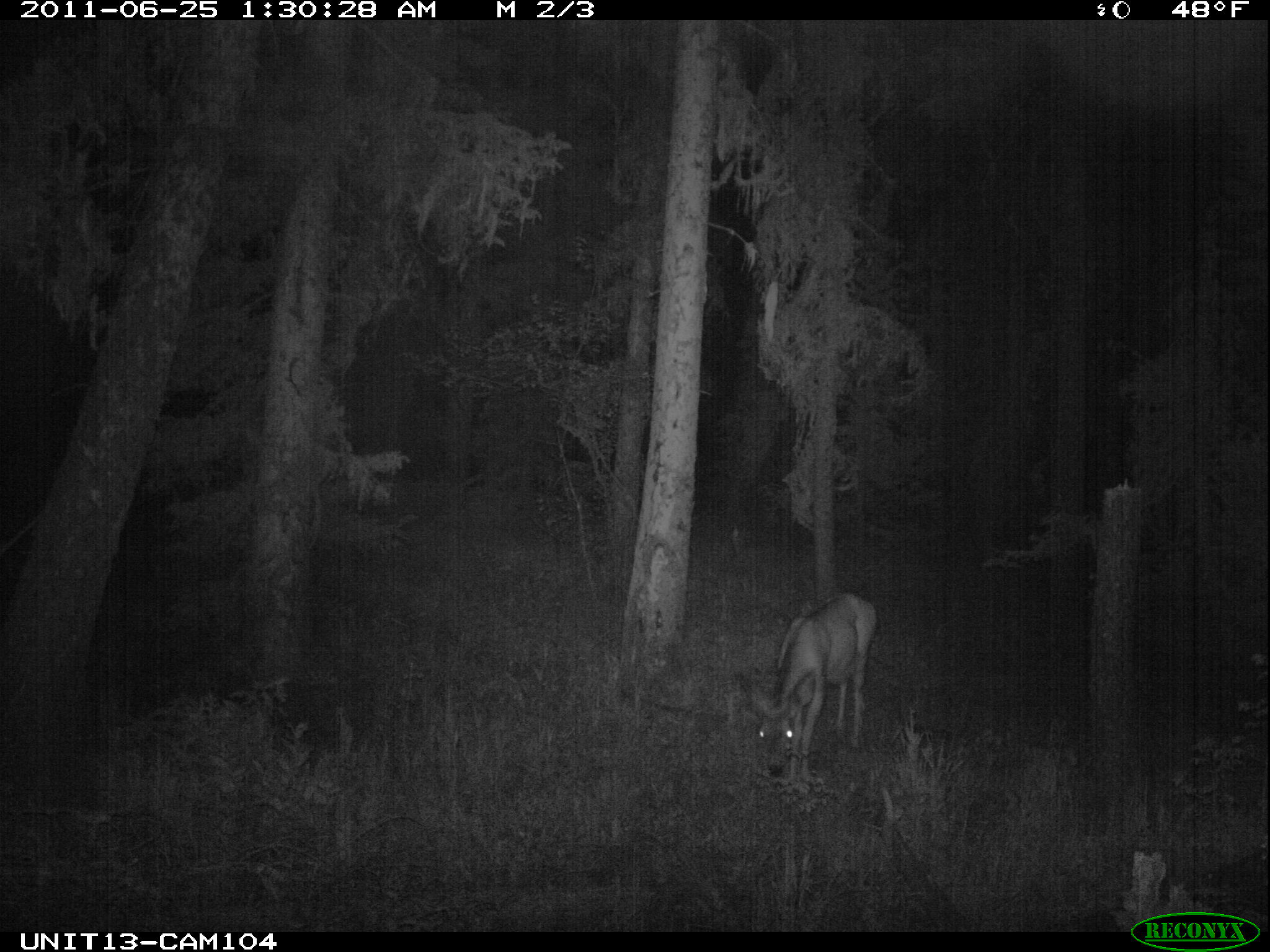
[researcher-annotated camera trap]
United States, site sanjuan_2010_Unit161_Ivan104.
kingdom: Animalia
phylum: Chordata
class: Mammalia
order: Artiodactyla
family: Cervidae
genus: Odocoileus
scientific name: Odocoileus hemionus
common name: mule deer